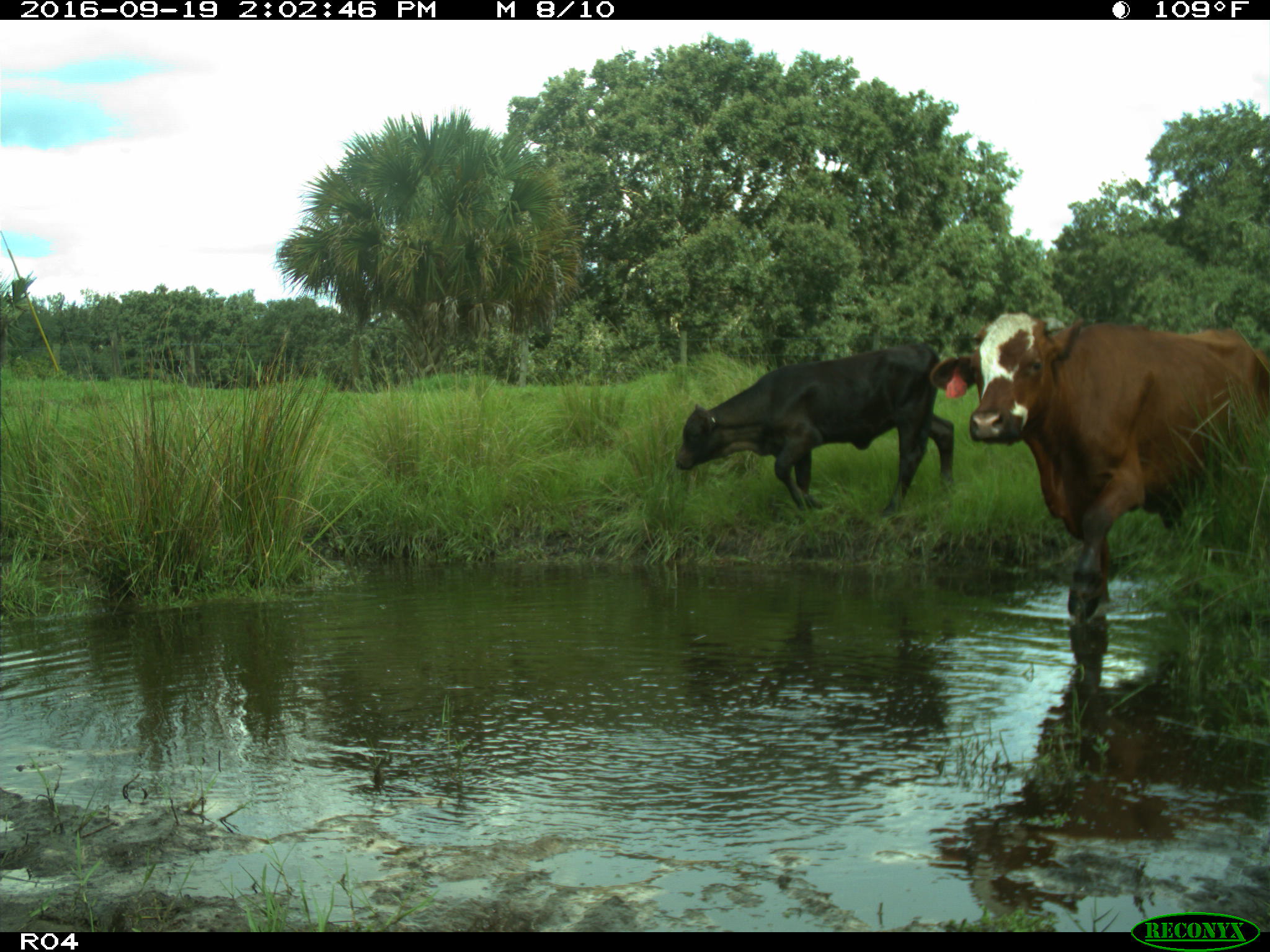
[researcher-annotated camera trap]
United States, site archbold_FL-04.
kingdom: Animalia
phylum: Chordata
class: Mammalia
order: Artiodactyla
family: Bovidae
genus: Bos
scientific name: Bos taurus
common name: domestic cow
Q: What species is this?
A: Bos taurus (domestic cow).